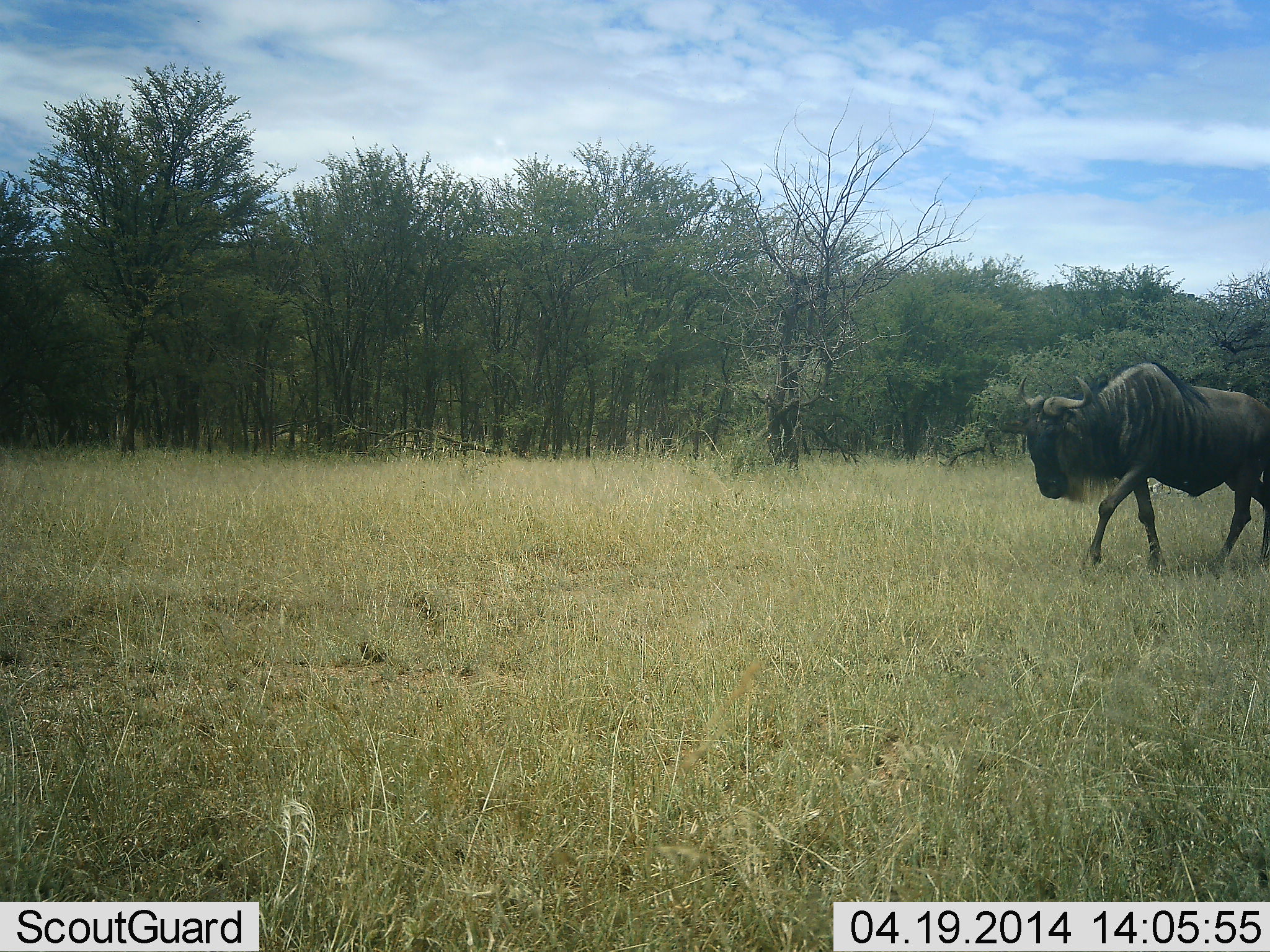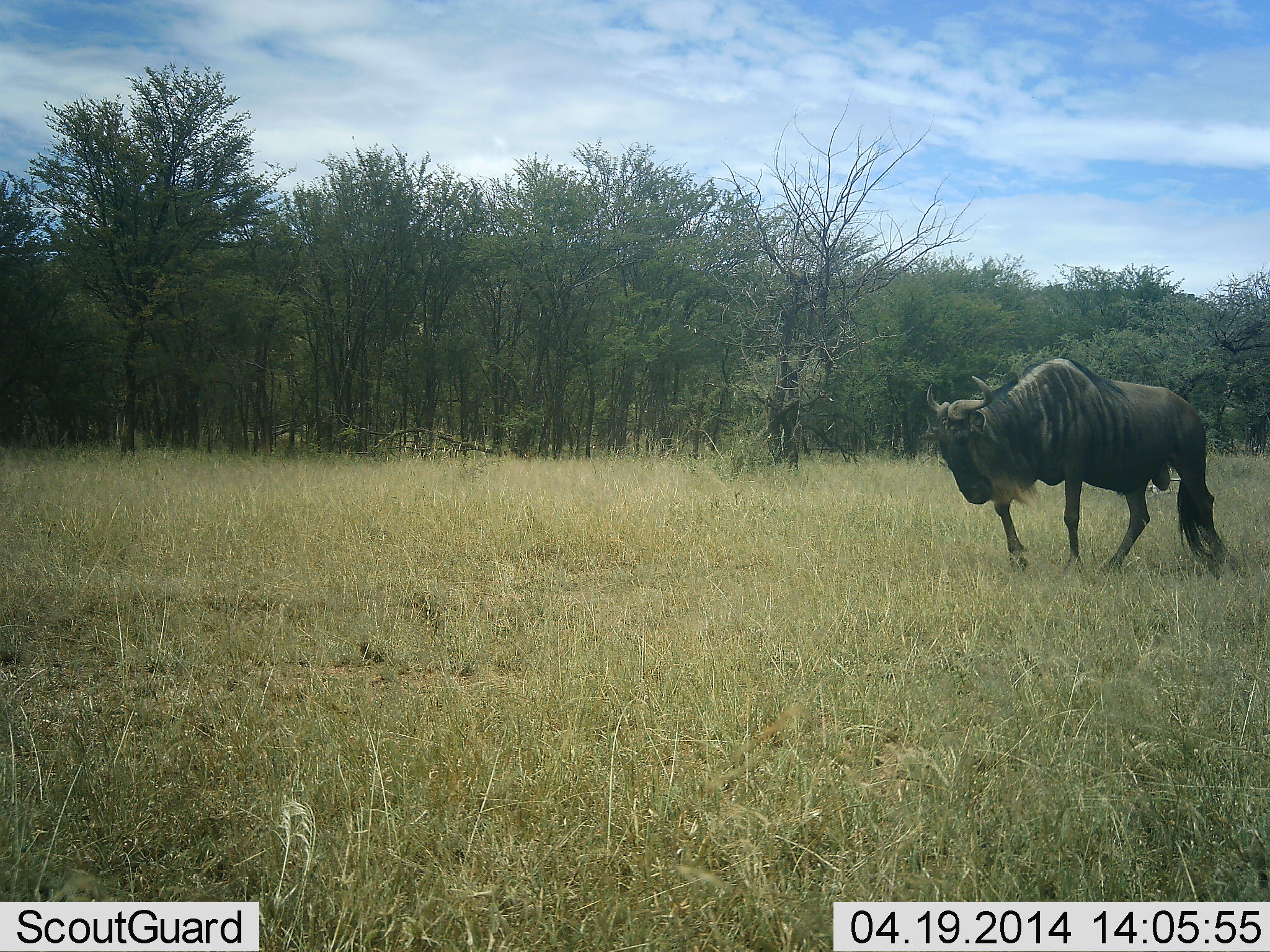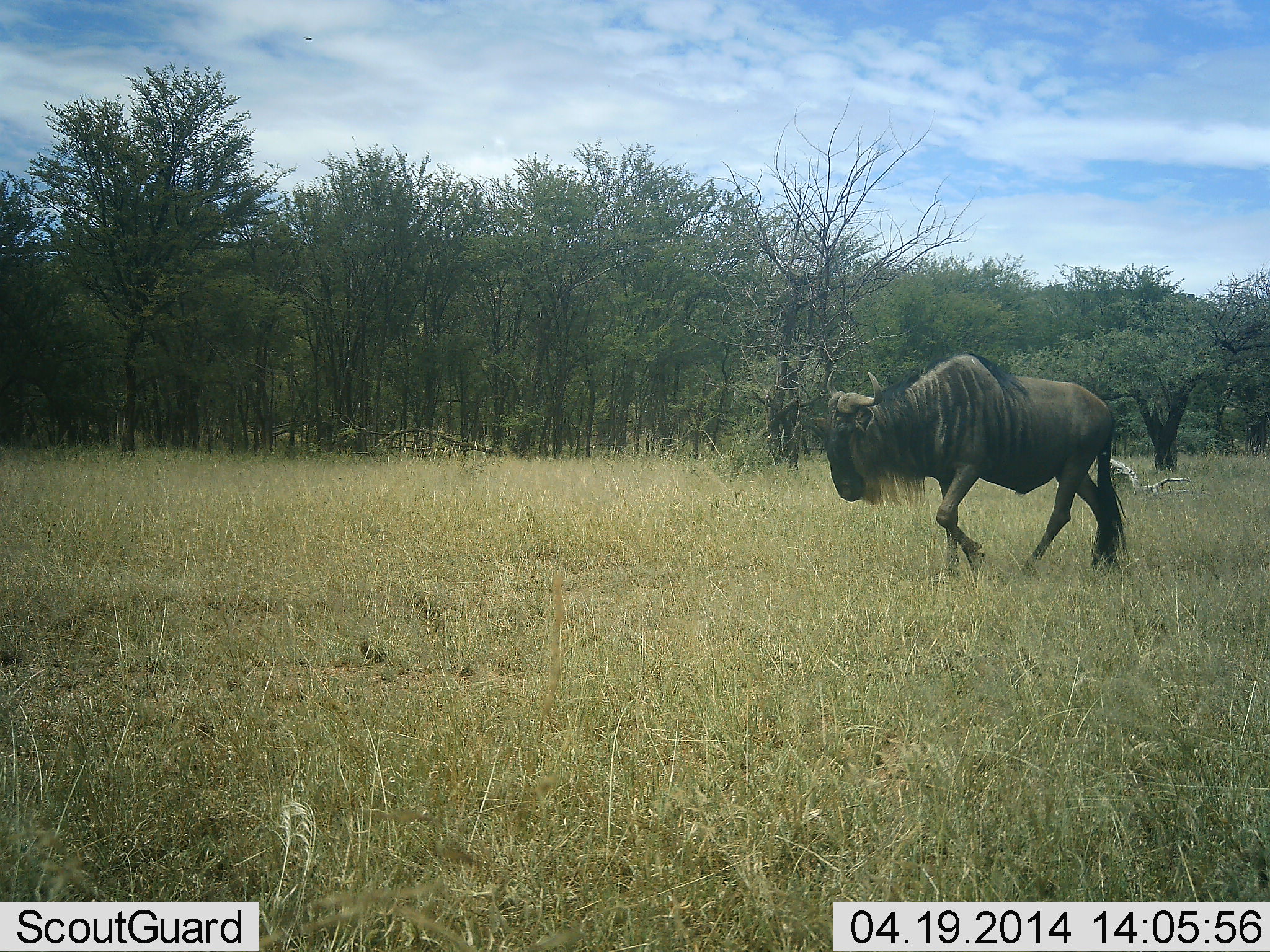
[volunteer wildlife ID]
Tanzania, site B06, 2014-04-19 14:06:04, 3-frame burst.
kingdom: Animalia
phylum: Chordata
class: Mammalia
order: Artiodactyla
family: Bovidae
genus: Connochaetes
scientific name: Connochaetes taurinus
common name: blue wildebeest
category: wildebeest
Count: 1.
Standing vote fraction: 10%.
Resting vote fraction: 0%.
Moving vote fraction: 100%.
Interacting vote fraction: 0%.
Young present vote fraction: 0%.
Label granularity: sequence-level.